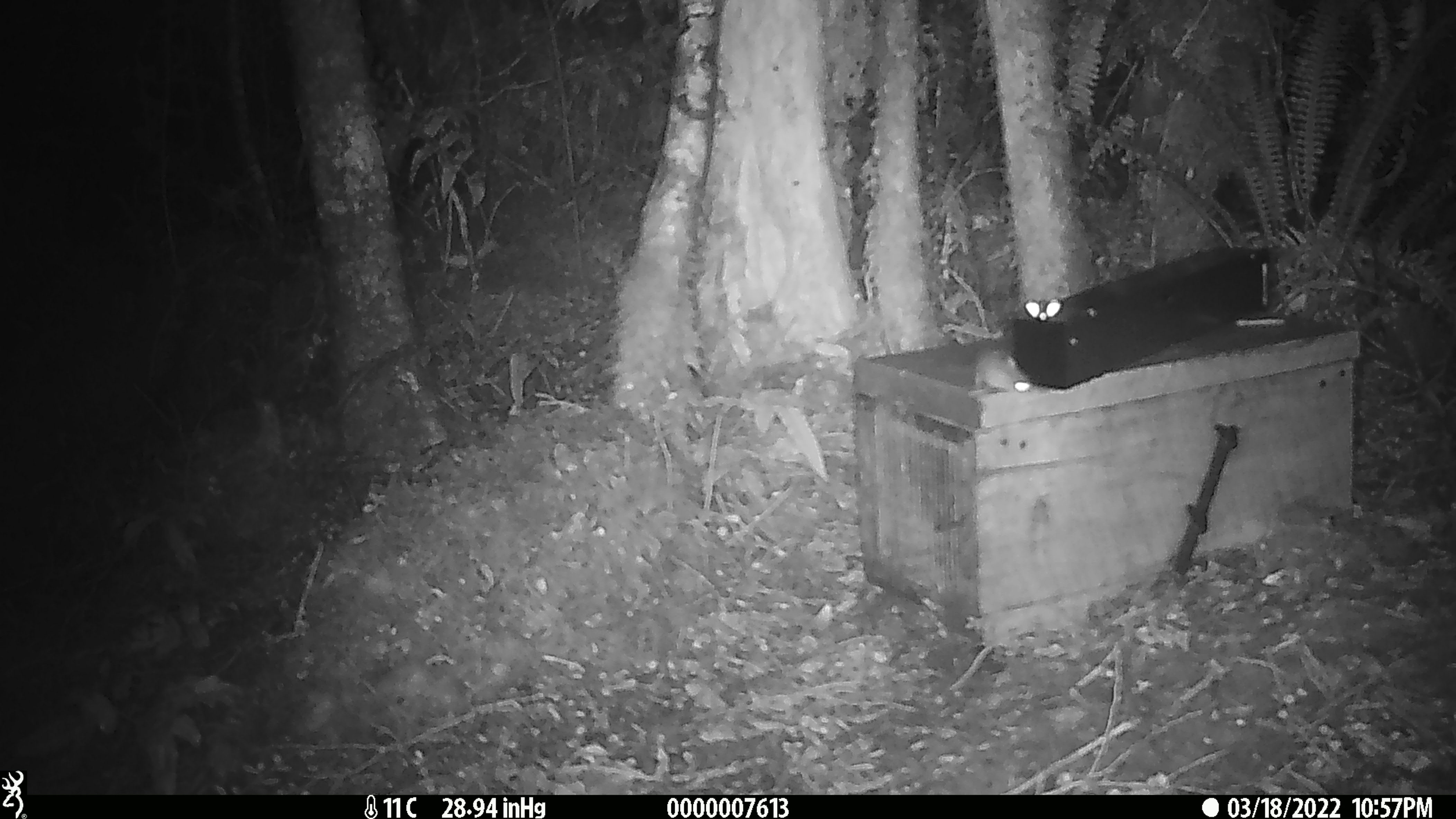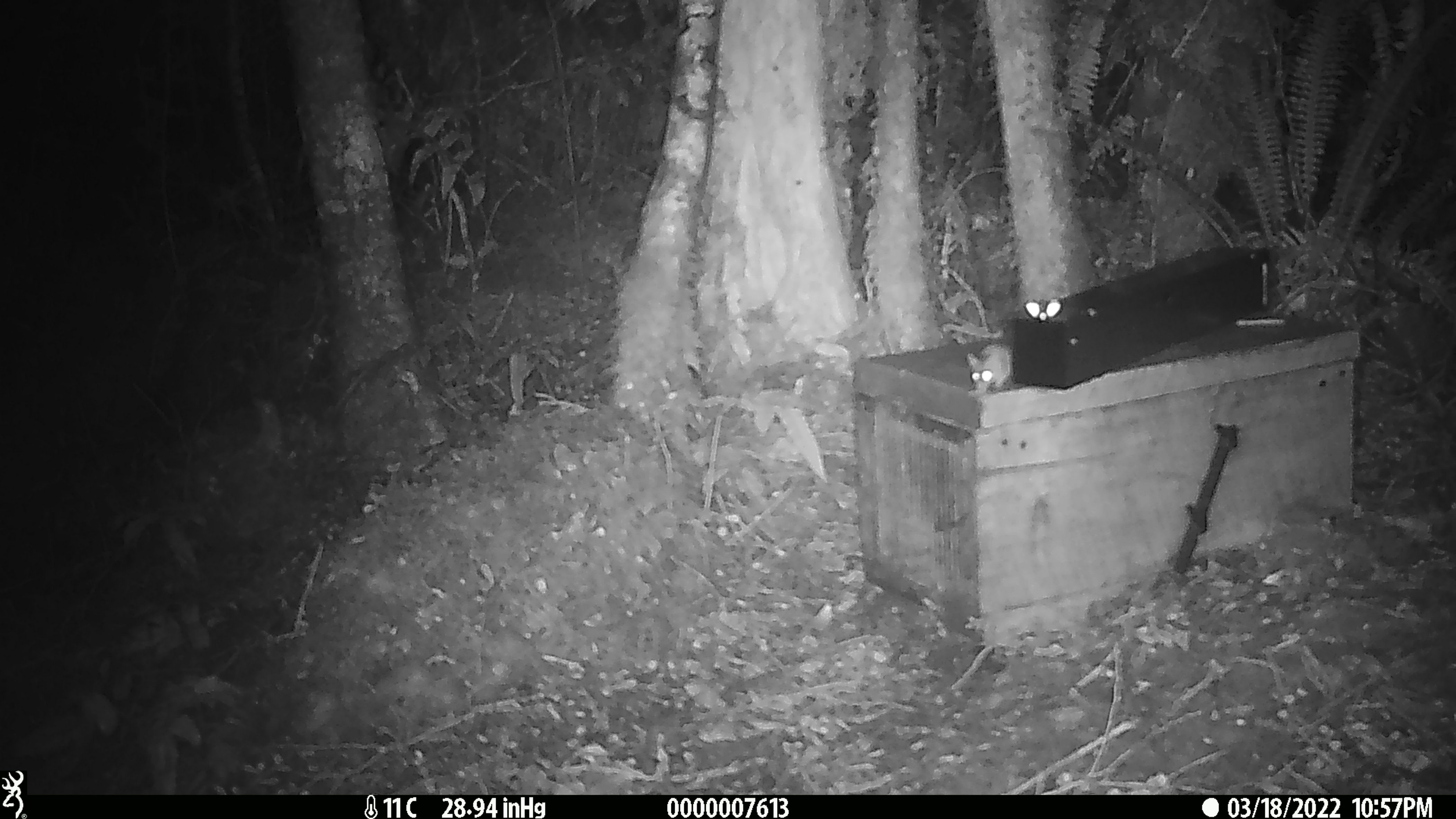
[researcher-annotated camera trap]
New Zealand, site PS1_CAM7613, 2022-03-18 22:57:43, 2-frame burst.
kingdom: Animalia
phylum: Chordata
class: Mammalia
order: Rodentia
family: Muridae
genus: Mus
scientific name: Mus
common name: mouse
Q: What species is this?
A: Mouse (Mus).